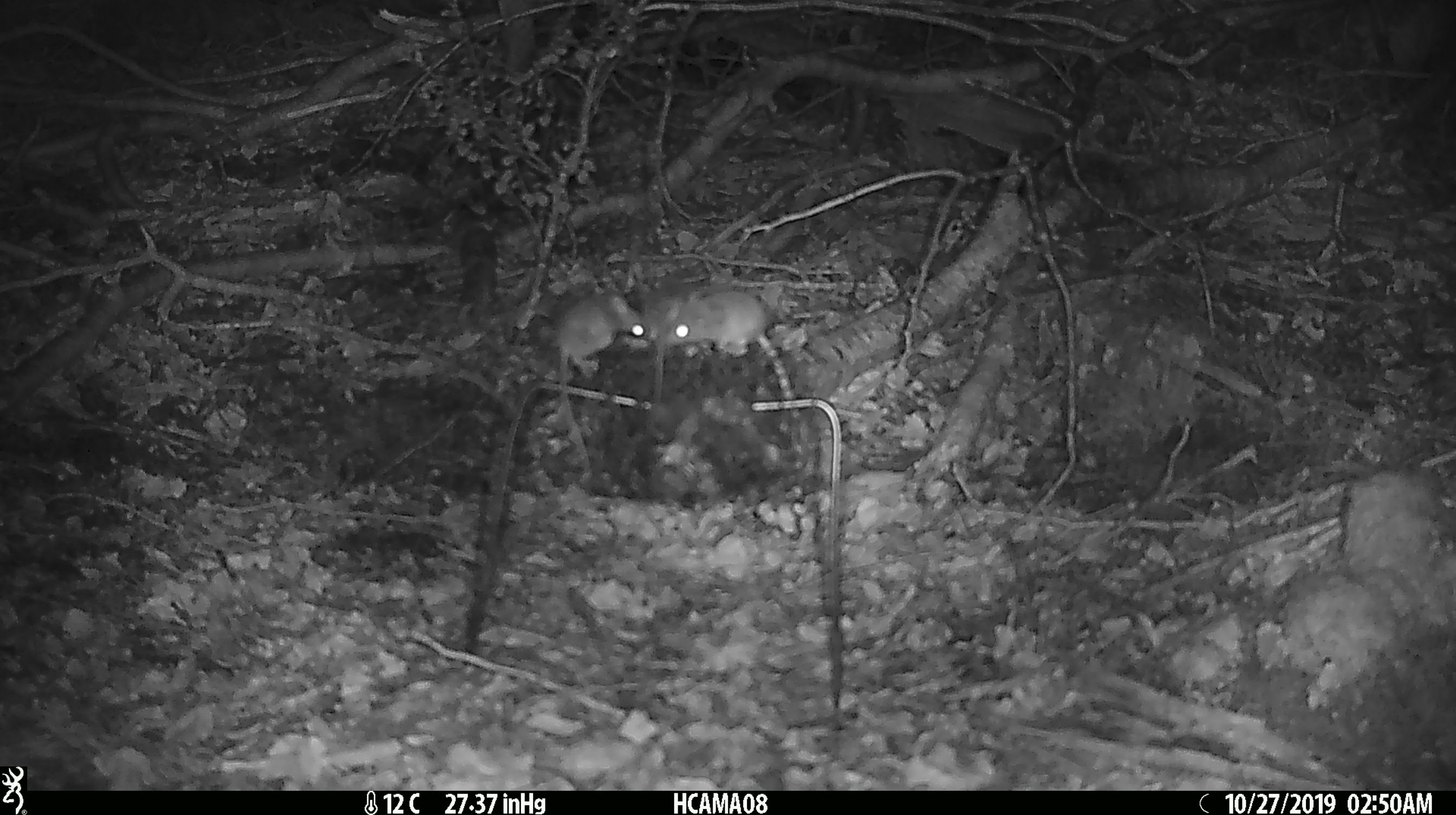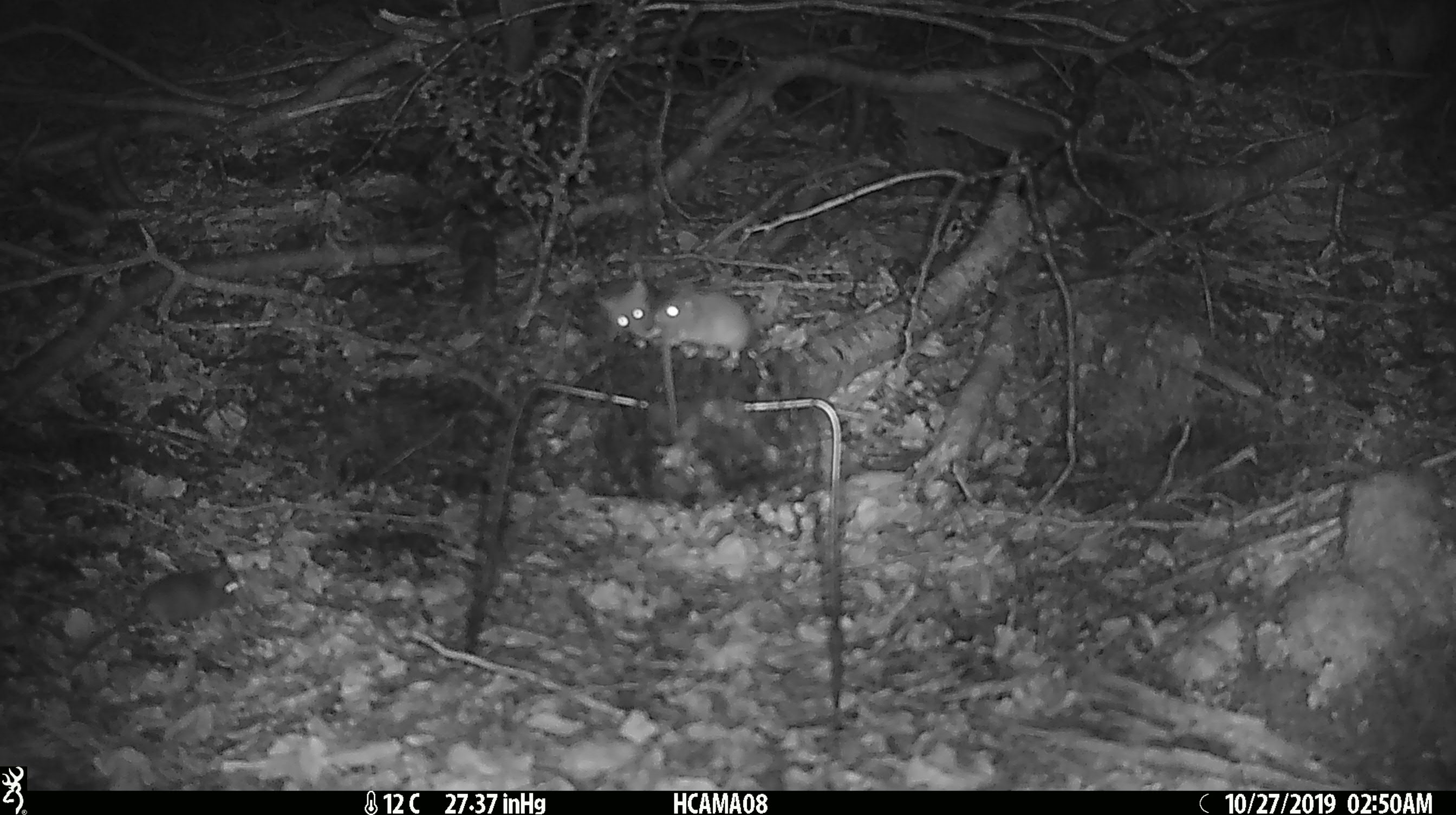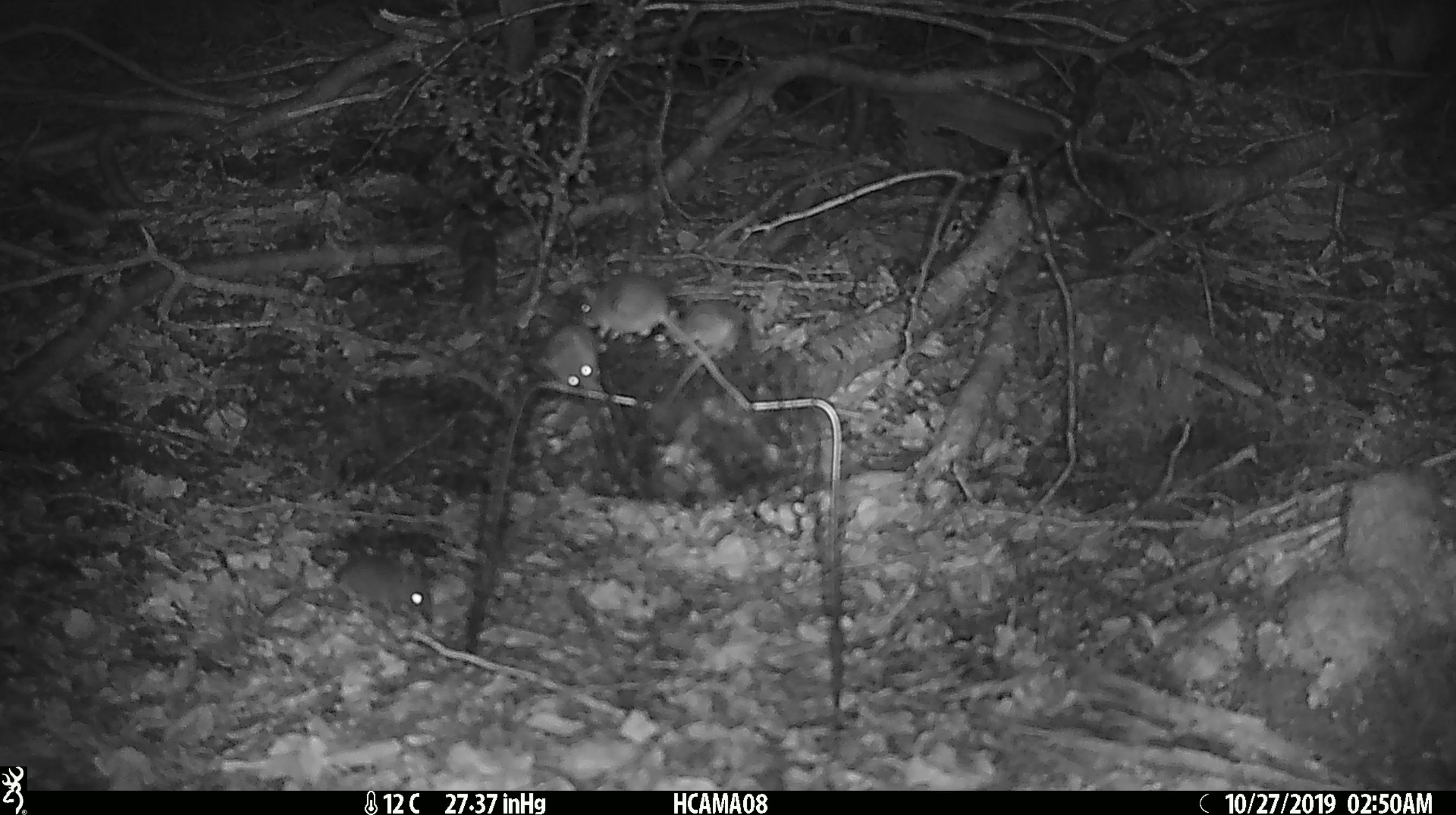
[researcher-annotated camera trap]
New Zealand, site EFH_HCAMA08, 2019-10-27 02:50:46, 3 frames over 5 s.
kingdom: Animalia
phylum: Chordata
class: Mammalia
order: Rodentia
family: Muridae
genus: Mus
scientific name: Mus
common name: mouse